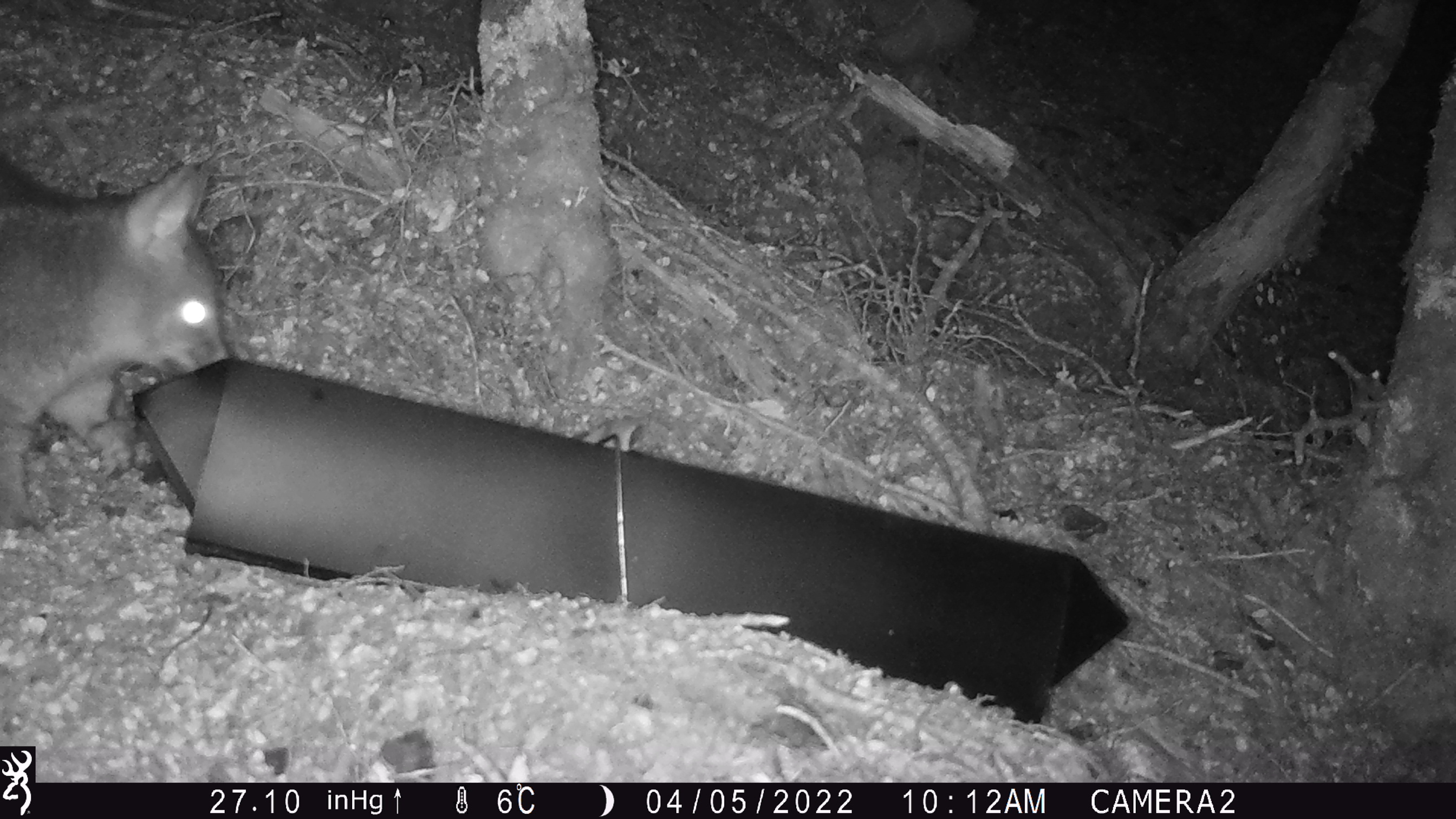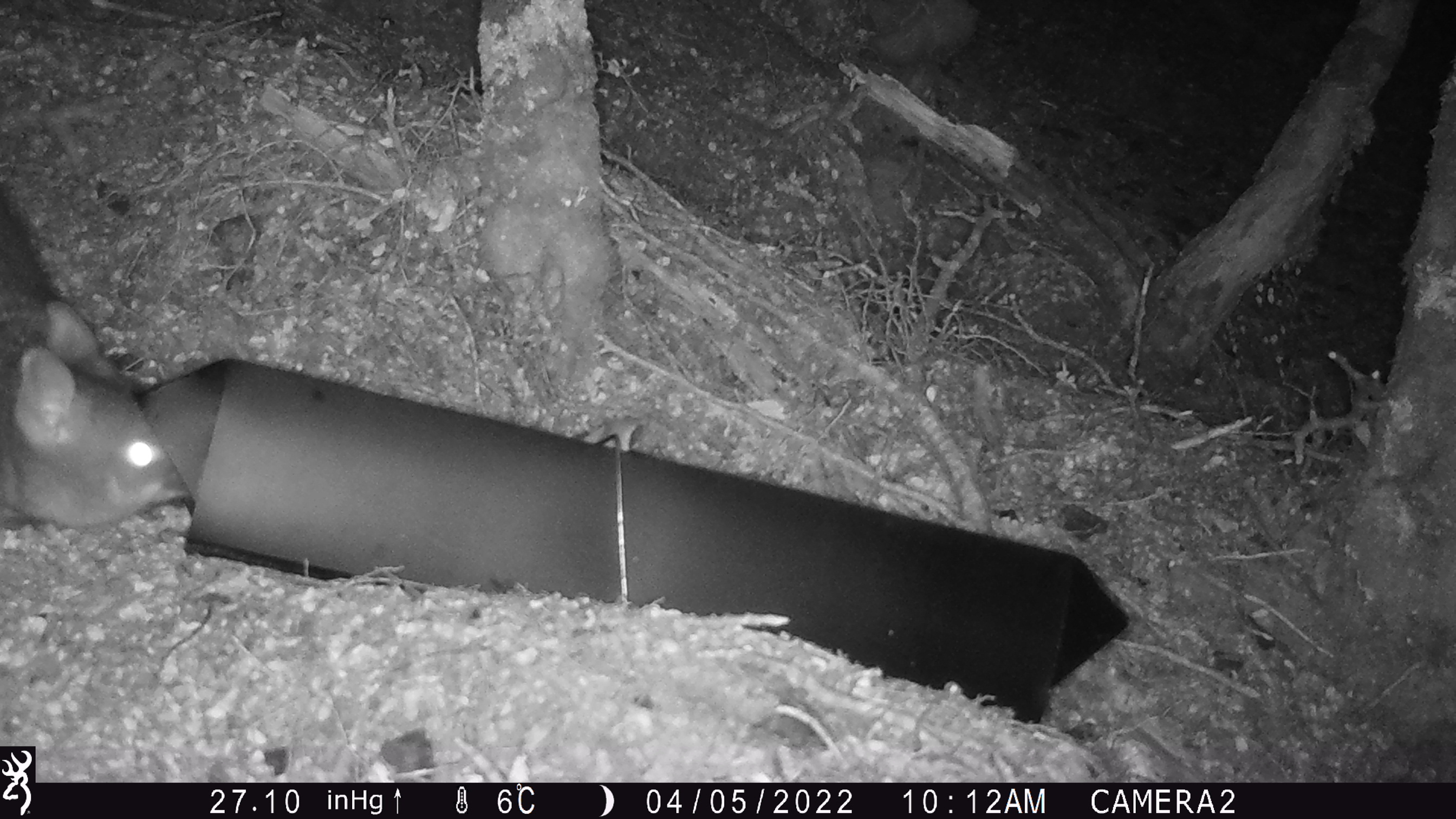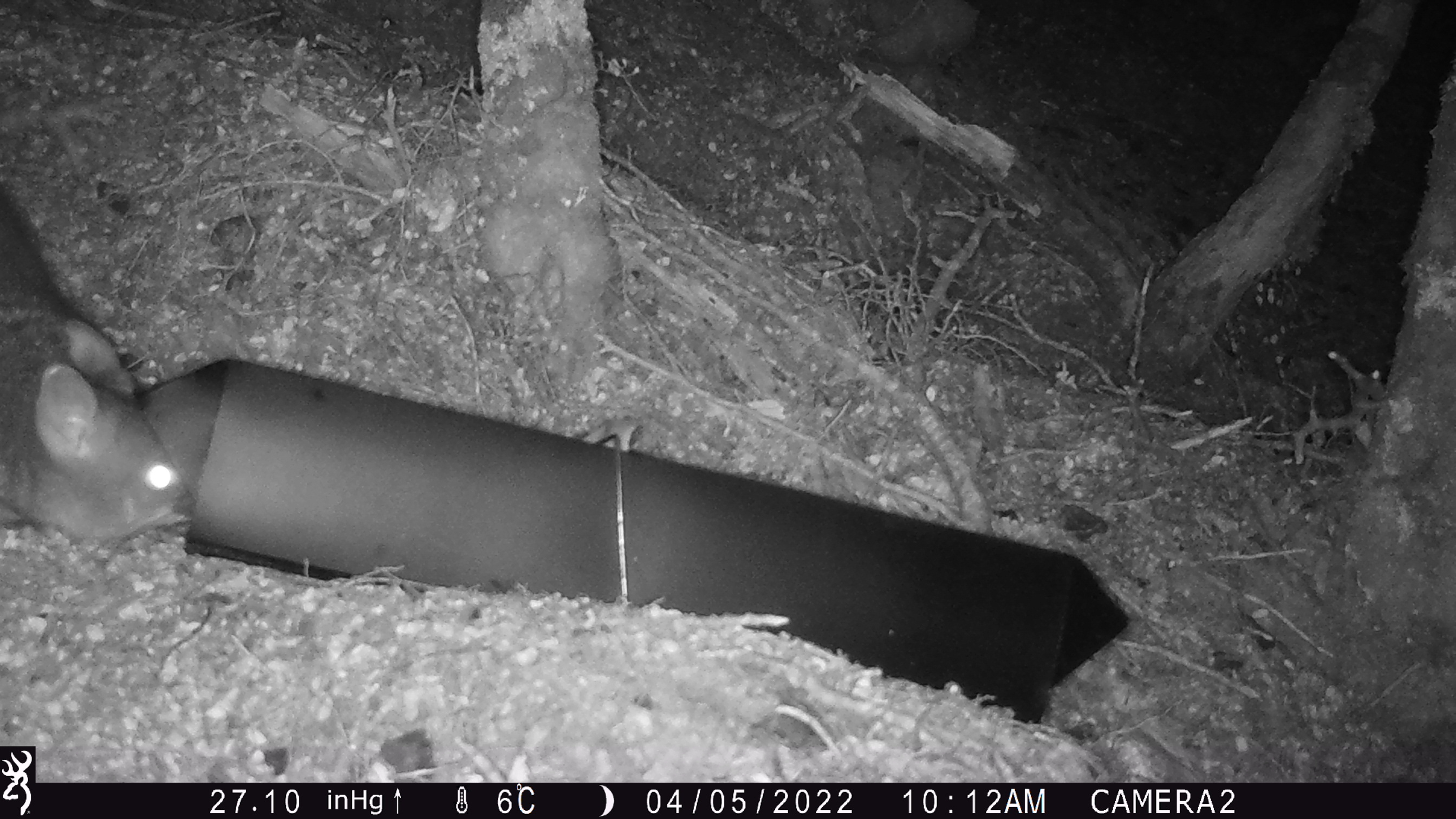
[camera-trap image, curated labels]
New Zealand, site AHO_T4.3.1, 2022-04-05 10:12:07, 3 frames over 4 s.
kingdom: Animalia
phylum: Chordata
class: Mammalia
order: Diprotodontia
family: Phalangeridae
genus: Trichosurus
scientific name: Trichosurus vulpecula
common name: common brushtail possum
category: possum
Possum (common brushtail possum) (Trichosurus vulpecula).